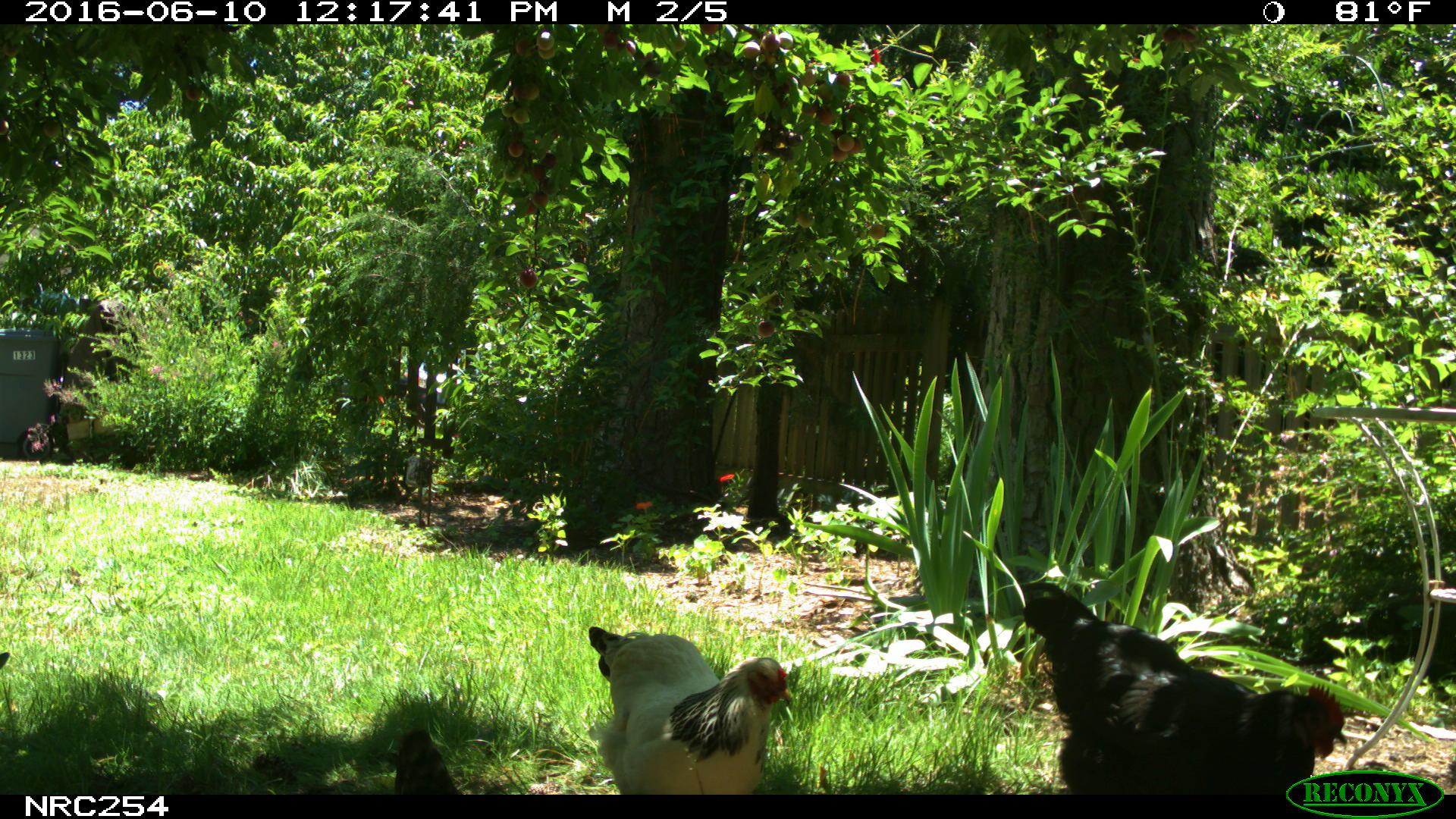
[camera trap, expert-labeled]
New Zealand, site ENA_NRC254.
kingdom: Animalia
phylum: Chordata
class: Aves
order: Galliformes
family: Phasianidae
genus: Gallus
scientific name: Gallus gallus domesticus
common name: chicken